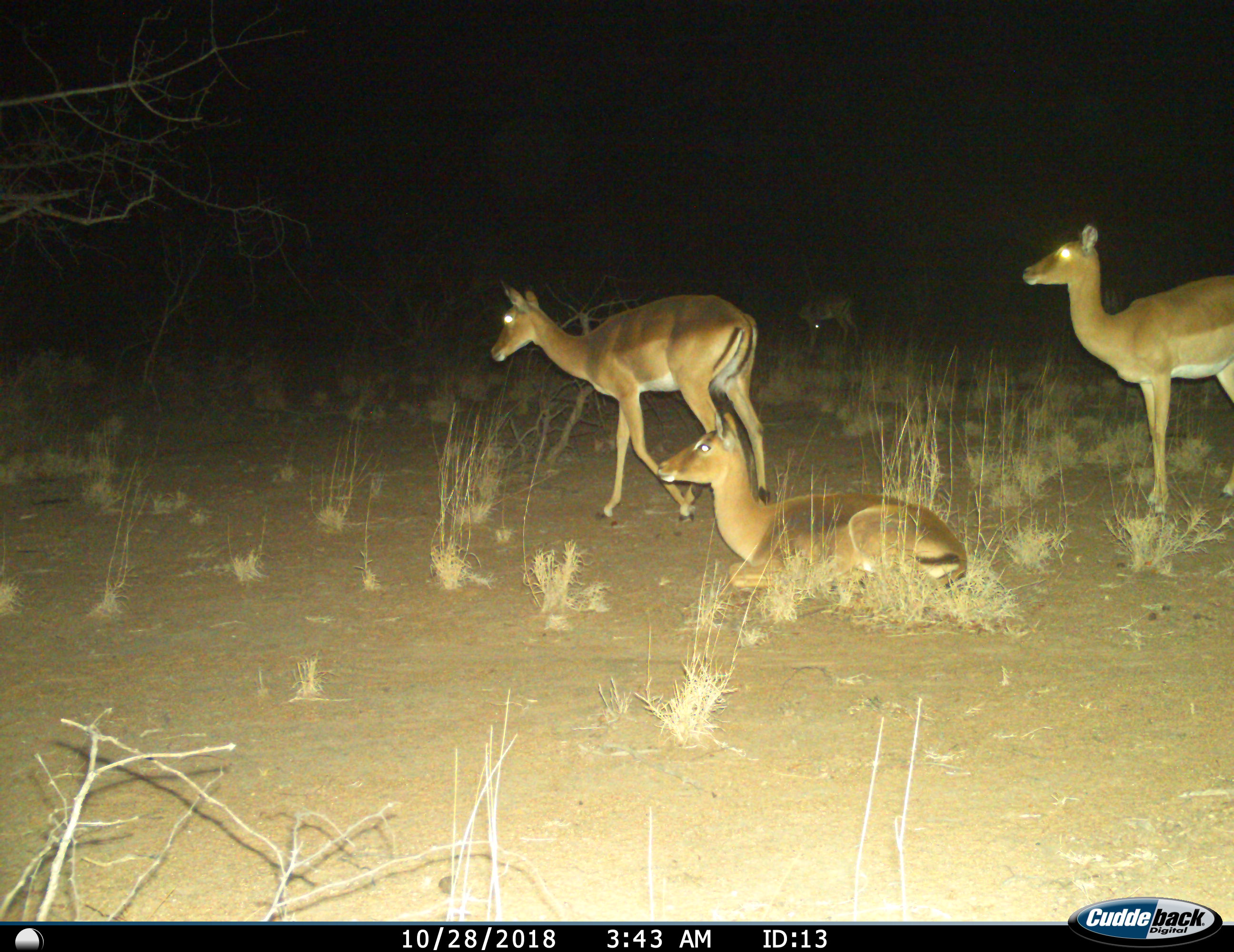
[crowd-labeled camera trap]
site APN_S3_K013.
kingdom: Animalia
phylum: Chordata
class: Mammalia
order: Artiodactyla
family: Bovidae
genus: Aepyceros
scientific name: Aepyceros melampus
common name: impala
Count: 4.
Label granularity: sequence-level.